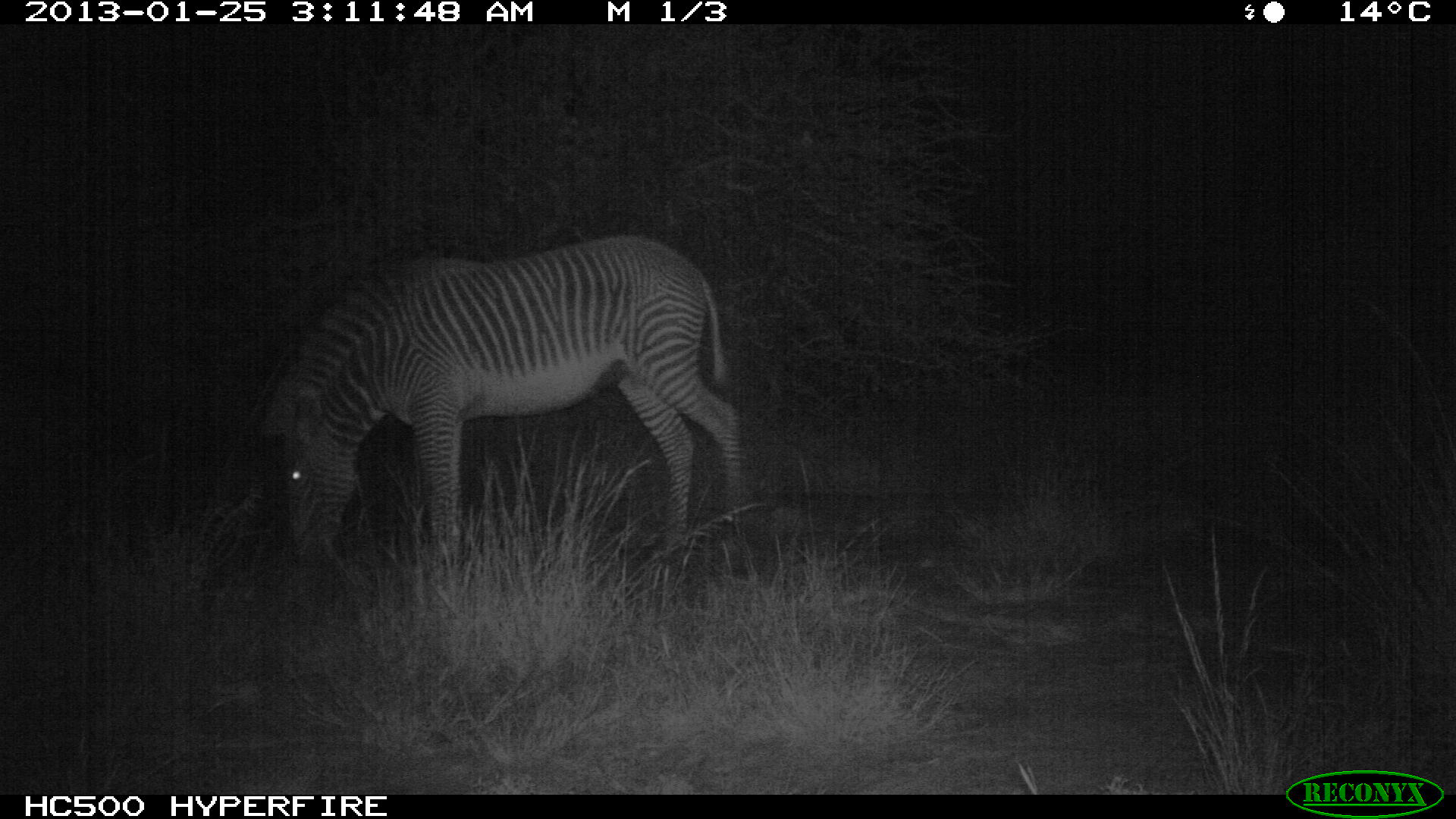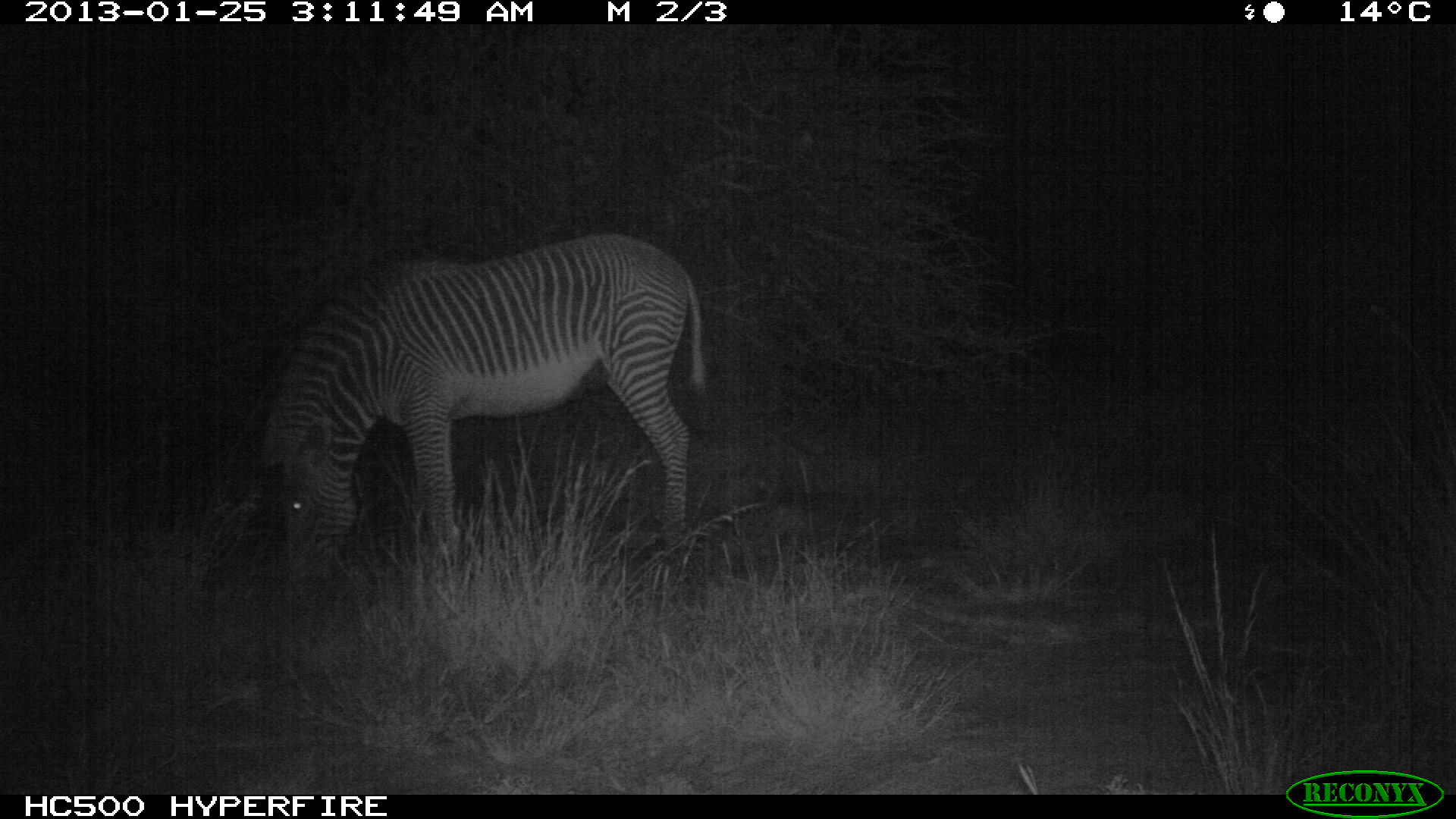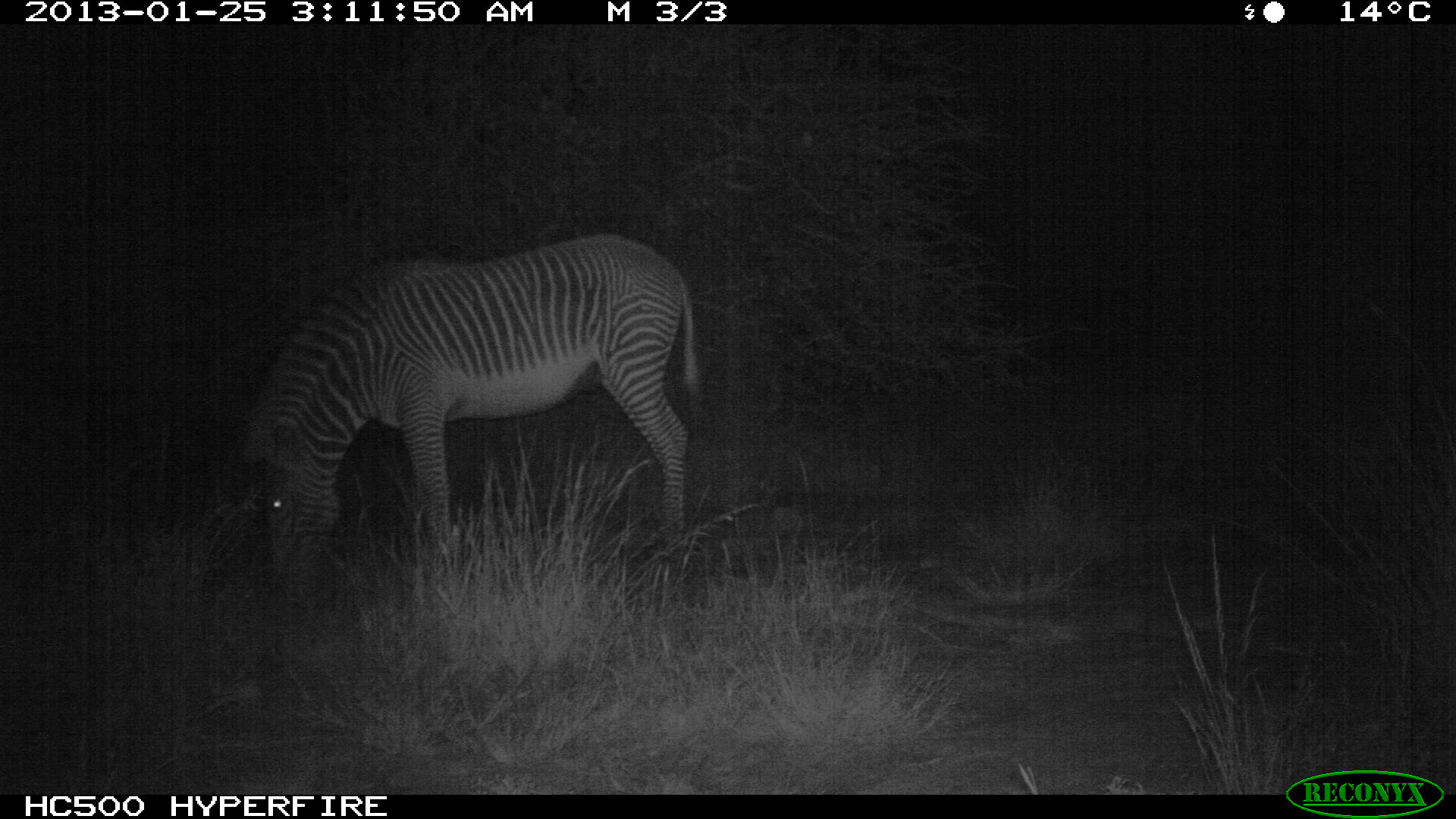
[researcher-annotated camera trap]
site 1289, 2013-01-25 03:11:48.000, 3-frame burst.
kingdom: Animalia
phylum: Chordata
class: Mammalia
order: Perissodactyla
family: Equidae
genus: Equus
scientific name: Equus grevyi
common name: grévy's zebra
Equus grevyi (grévy's zebra), count 1.